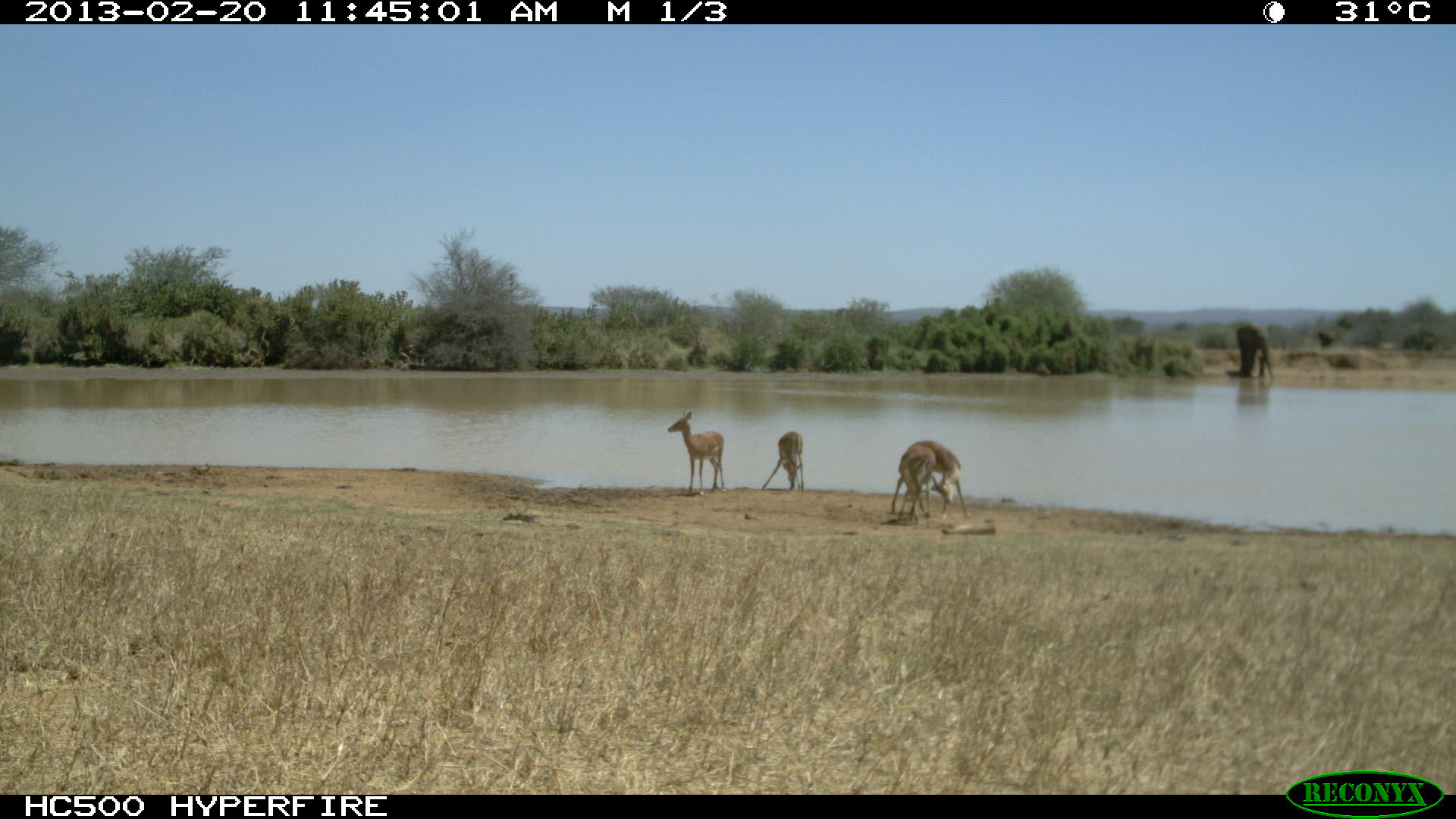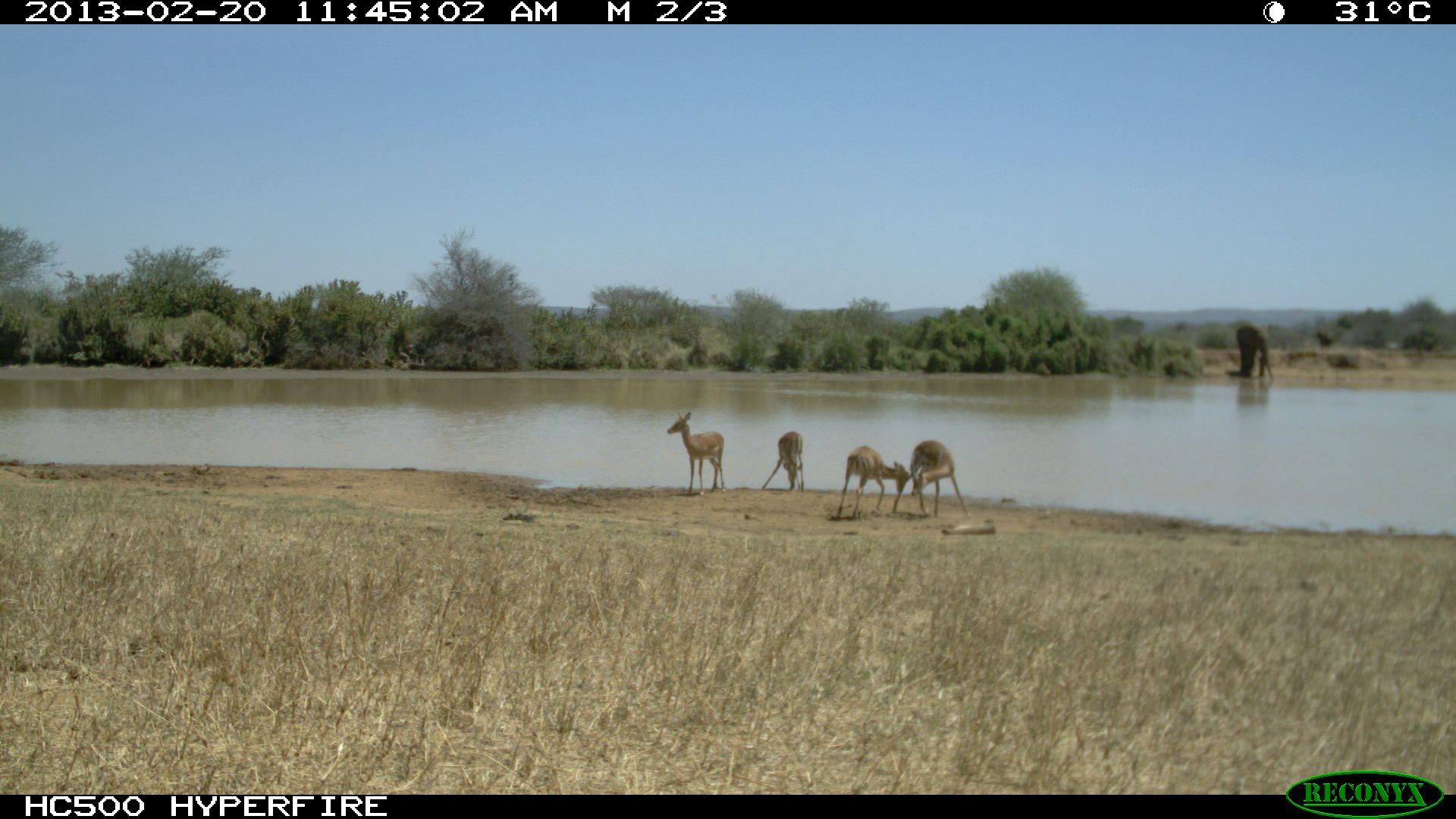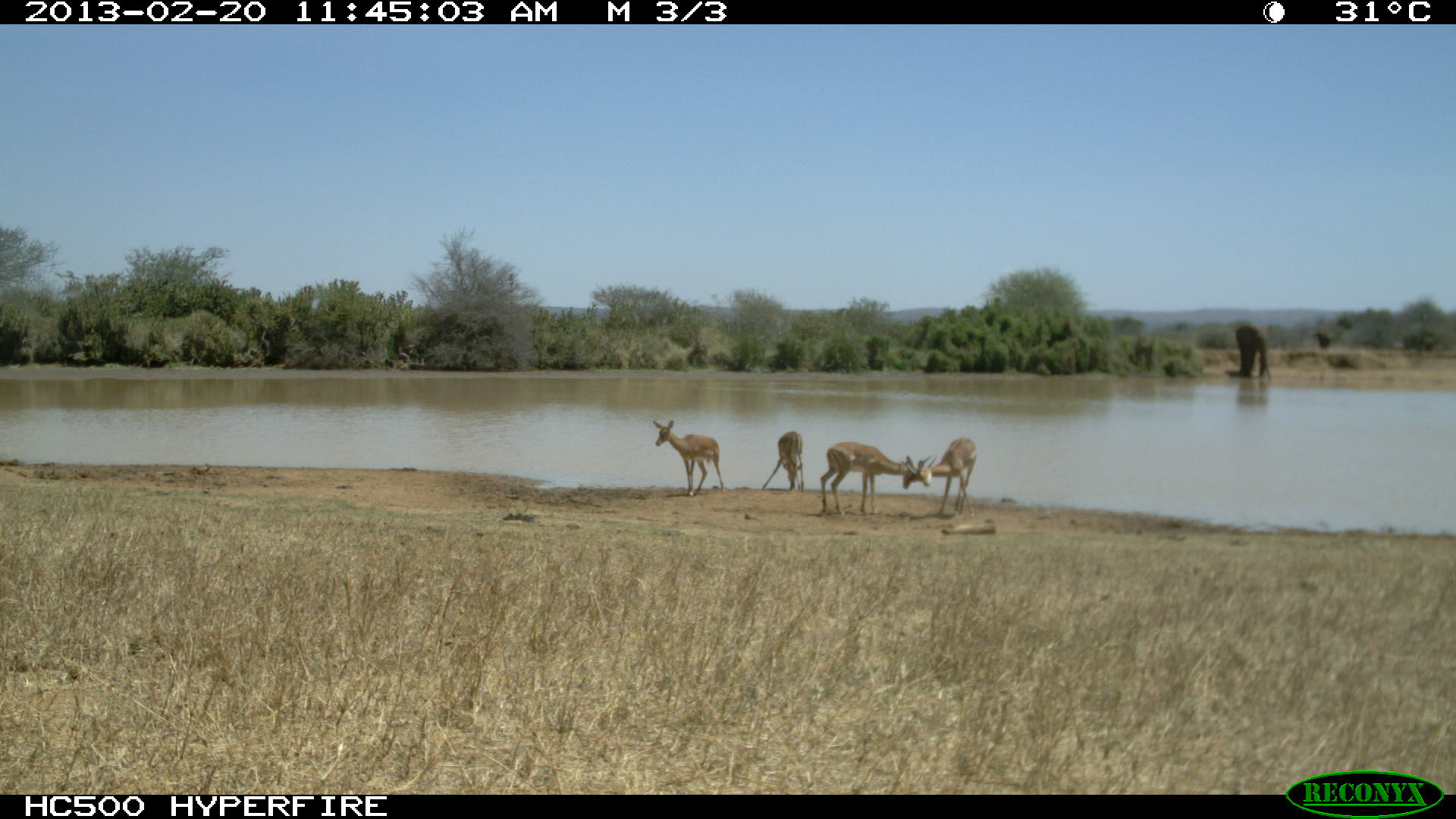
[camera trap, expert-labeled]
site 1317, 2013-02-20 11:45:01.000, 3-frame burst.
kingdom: Animalia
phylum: Chordata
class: Mammalia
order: Artiodactyla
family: Bovidae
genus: Aepyceros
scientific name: Aepyceros melampus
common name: impala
Aepyceros melampus (impala), count 4.